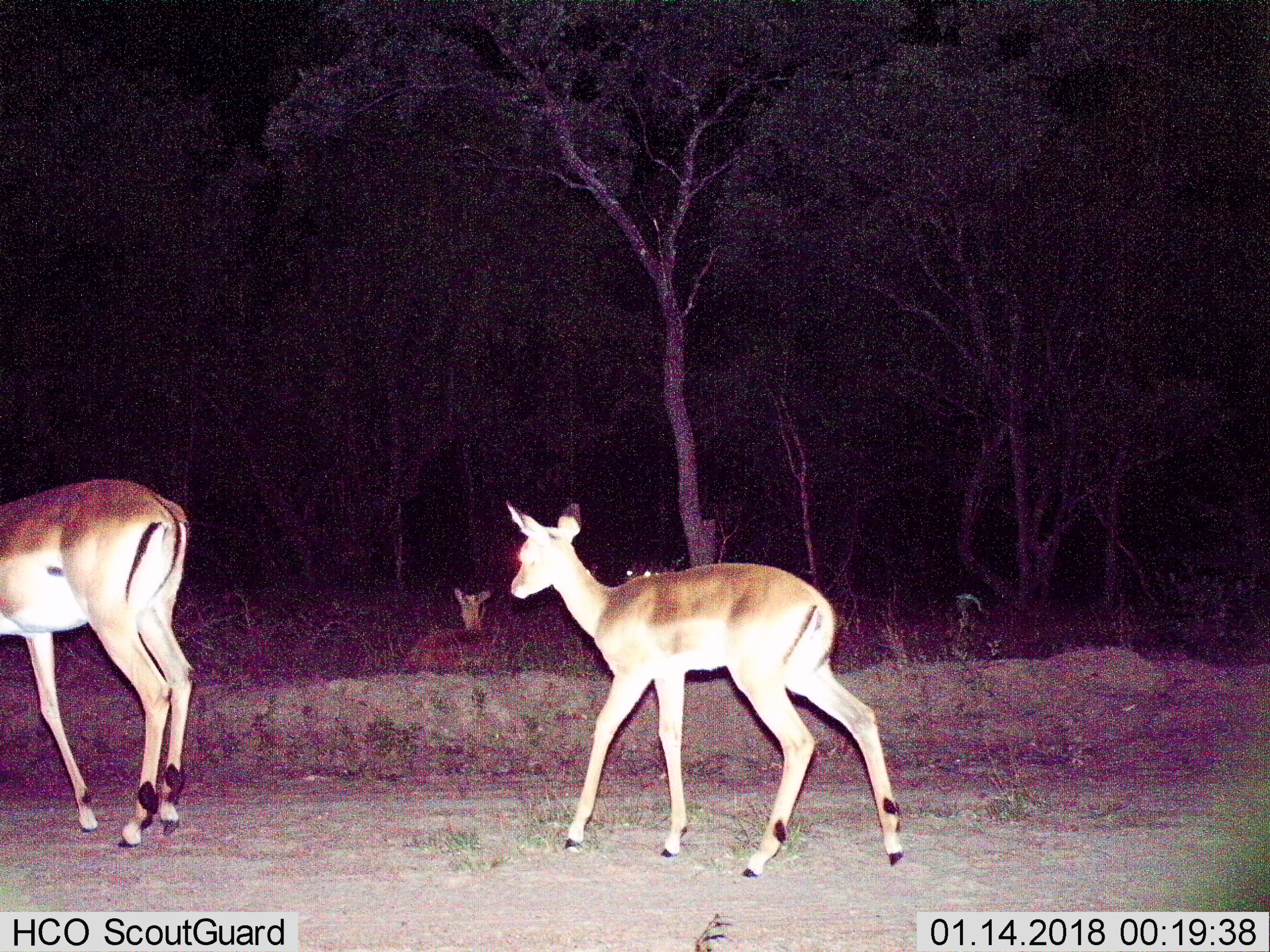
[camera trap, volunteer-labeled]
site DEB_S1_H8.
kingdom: Animalia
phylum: Chordata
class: Mammalia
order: Artiodactyla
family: Bovidae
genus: Aepyceros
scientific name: Aepyceros melampus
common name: impala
Impala (Aepyceros melampus), count 4. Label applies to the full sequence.